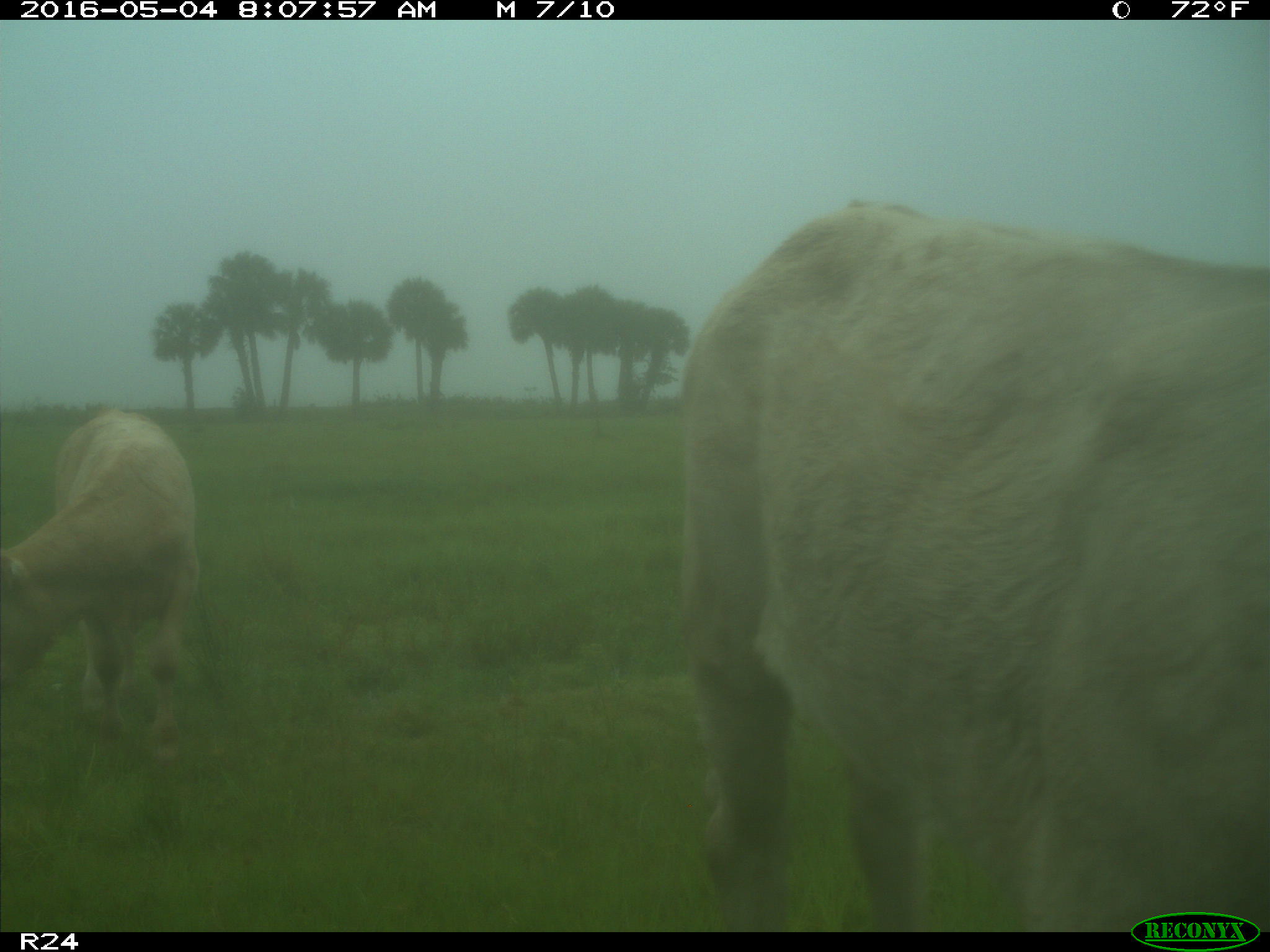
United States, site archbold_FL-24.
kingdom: Animalia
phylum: Chordata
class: Mammalia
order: Artiodactyla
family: Bovidae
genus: Bos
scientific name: Bos taurus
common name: domestic cow